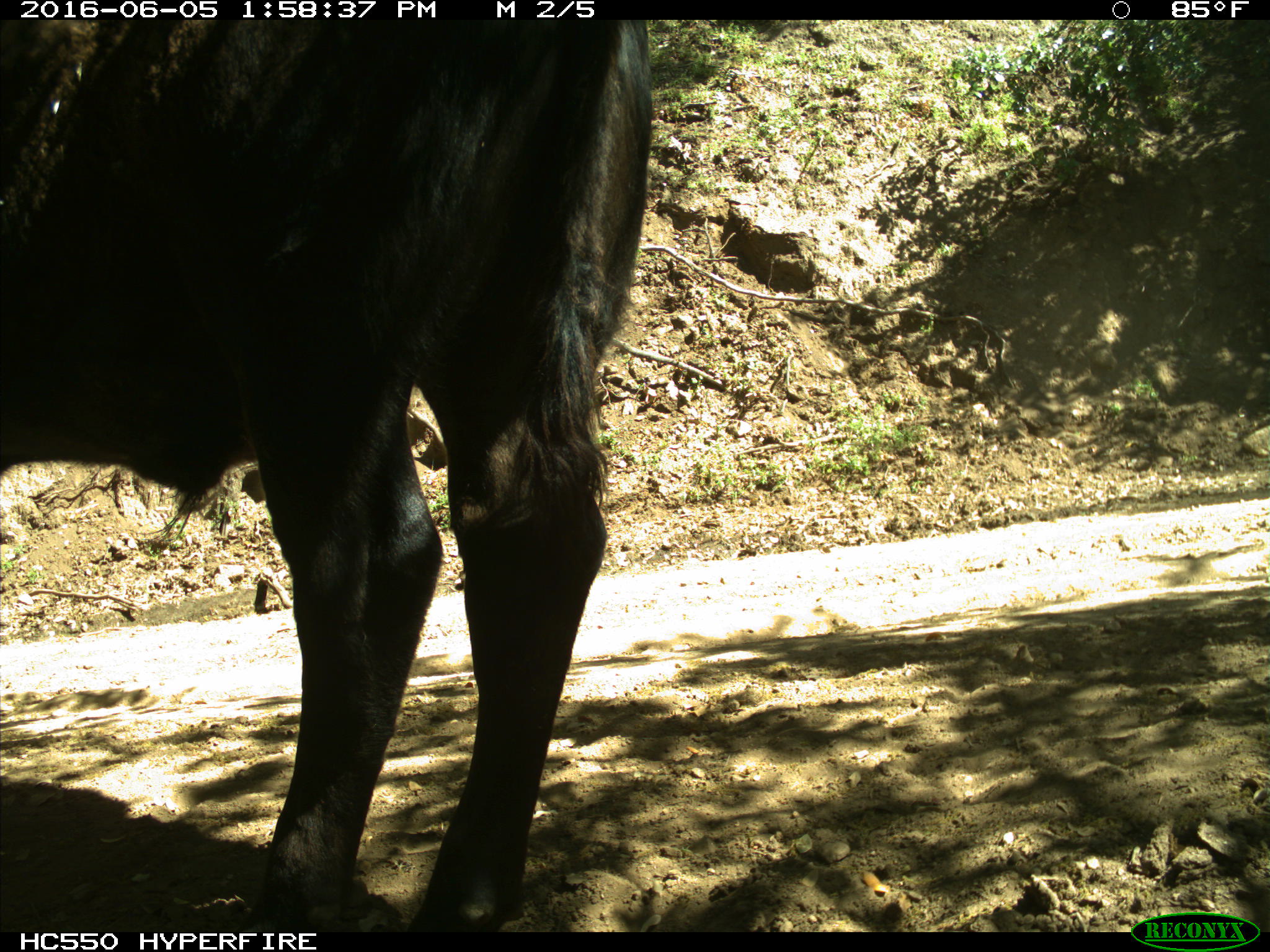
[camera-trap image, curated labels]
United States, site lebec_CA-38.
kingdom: Animalia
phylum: Chordata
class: Mammalia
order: Artiodactyla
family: Bovidae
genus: Bos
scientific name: Bos taurus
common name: domestic cow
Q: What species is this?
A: Bos taurus (domestic cow).